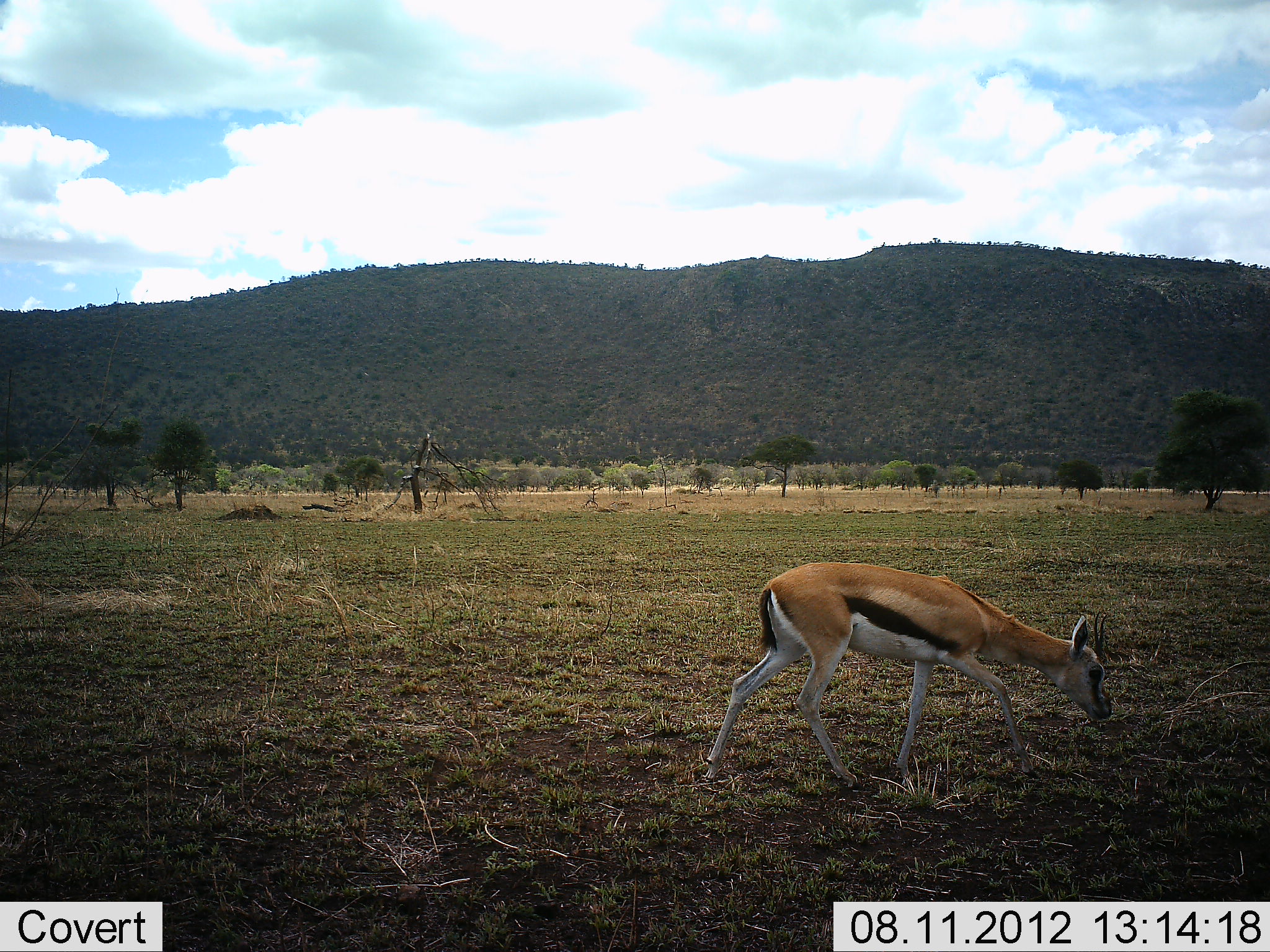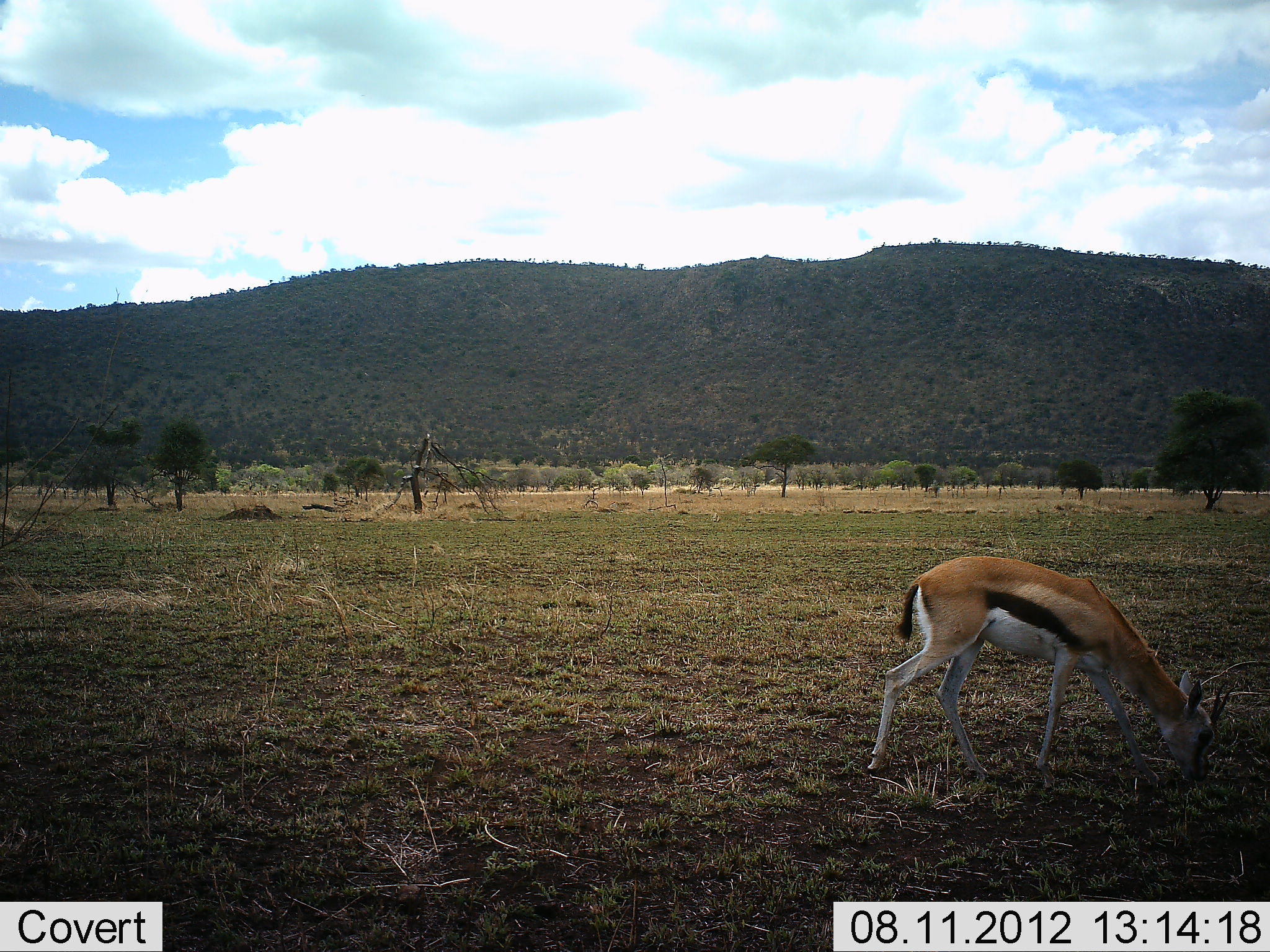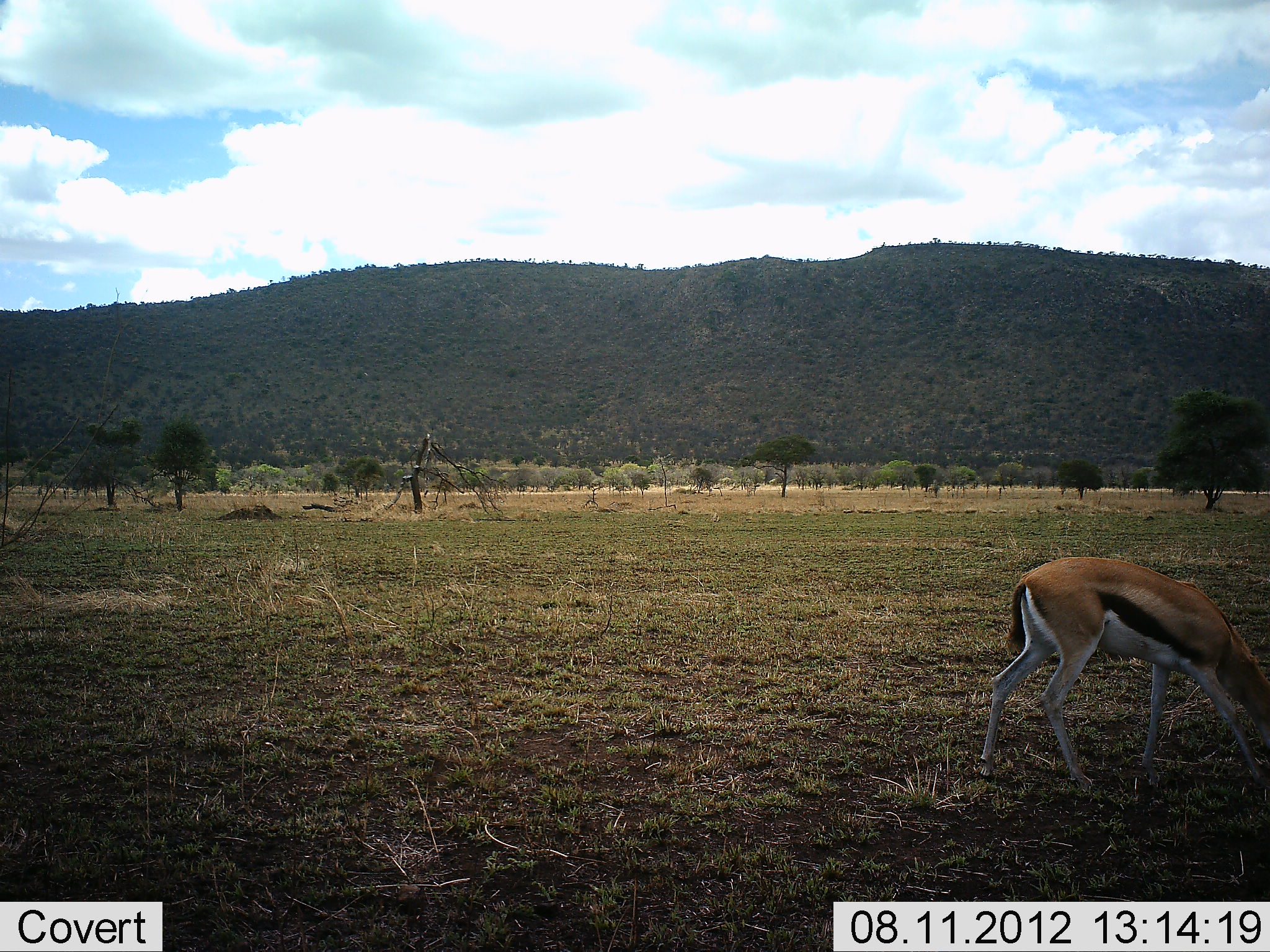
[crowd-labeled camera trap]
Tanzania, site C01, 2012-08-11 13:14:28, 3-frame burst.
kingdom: Animalia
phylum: Chordata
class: Mammalia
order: Artiodactyla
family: Bovidae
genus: Eudorcas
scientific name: Eudorcas thomsonii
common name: thomson's gazelle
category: gazellethomsons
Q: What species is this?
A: Gazellethomsons (thomson's gazelle) (Eudorcas thomsonii).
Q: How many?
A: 1.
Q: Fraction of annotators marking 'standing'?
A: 10%.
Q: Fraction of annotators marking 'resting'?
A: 0%.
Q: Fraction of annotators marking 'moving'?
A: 50%.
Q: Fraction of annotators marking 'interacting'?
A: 0%.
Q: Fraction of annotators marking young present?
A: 10%.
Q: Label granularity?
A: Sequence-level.